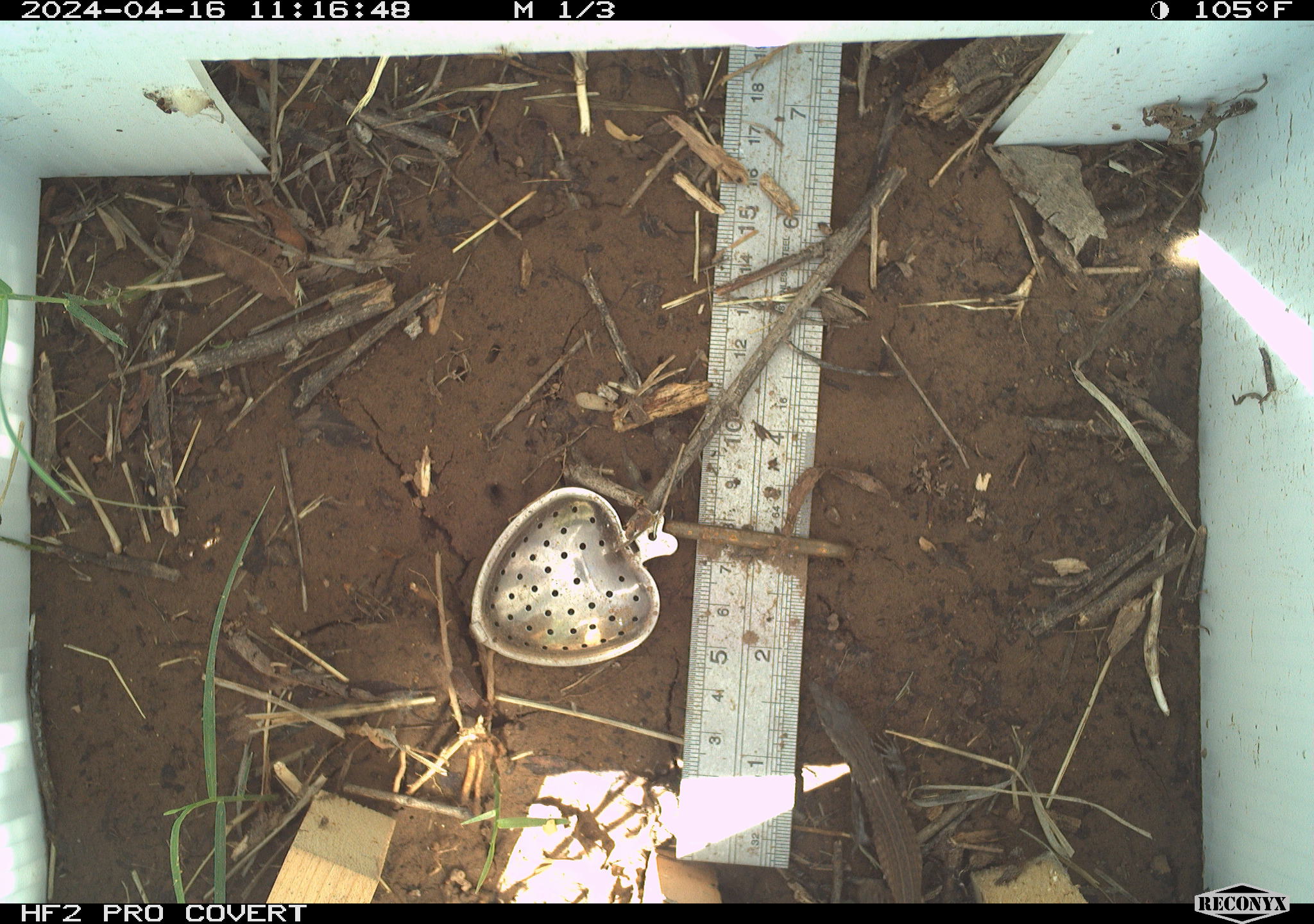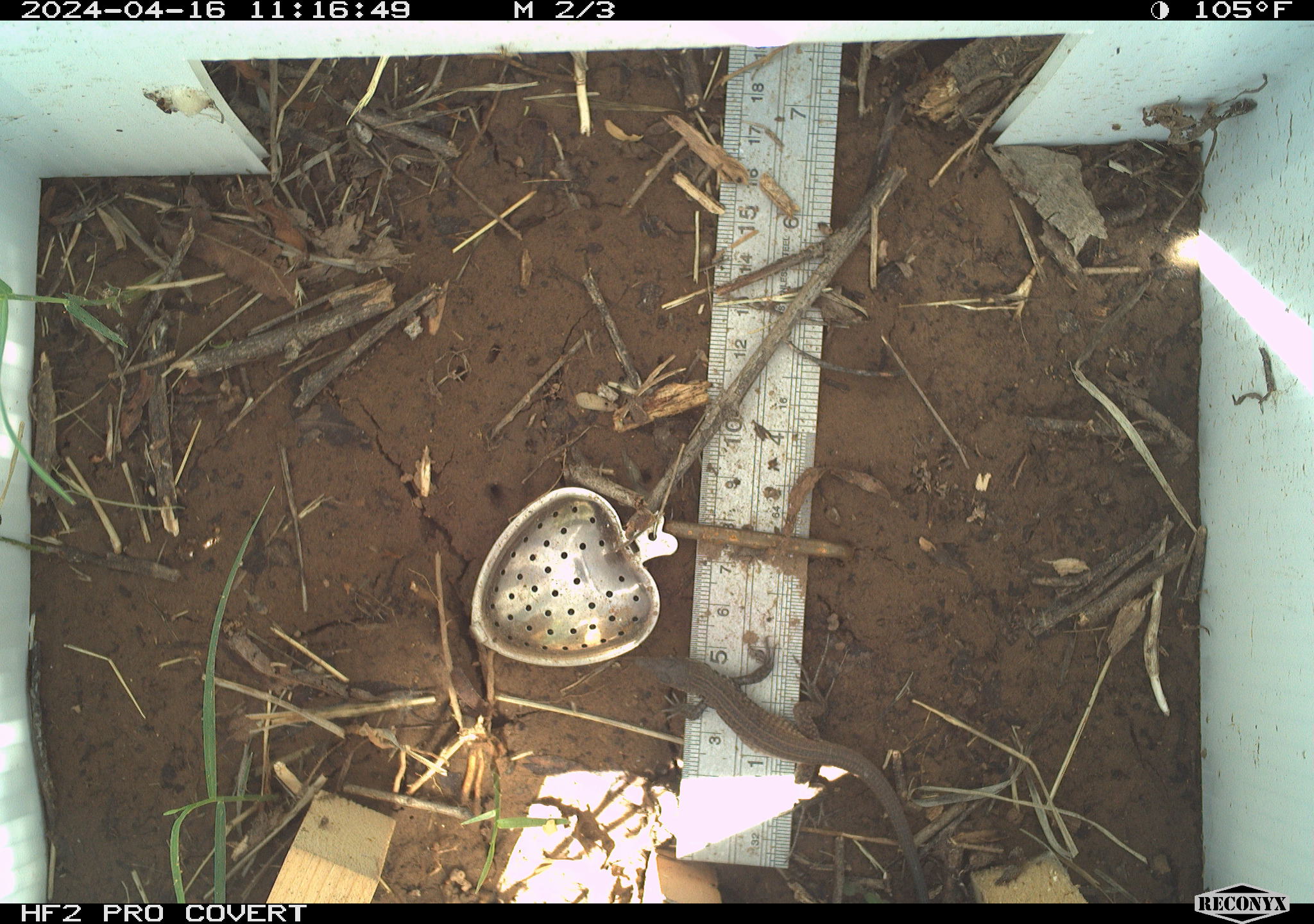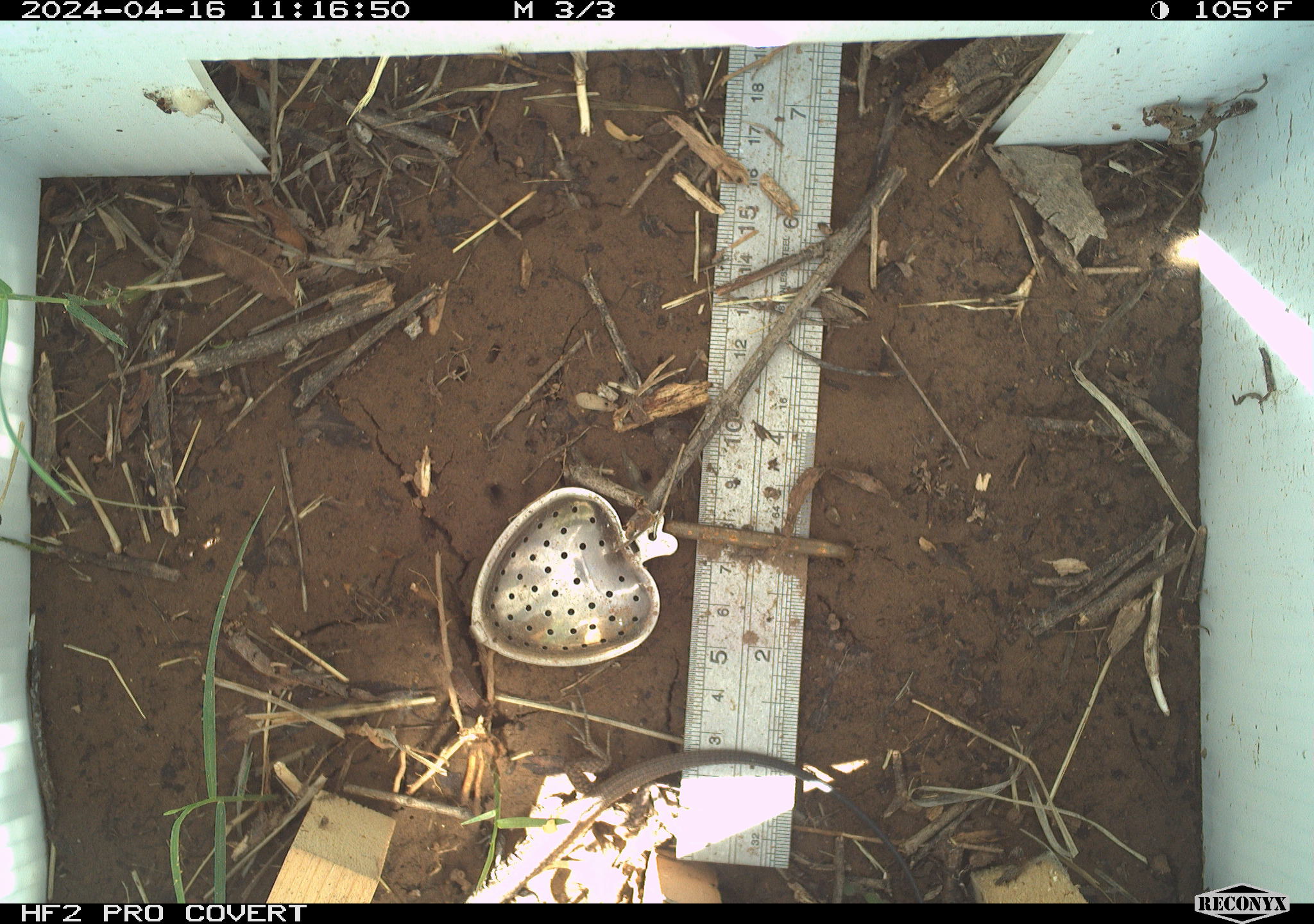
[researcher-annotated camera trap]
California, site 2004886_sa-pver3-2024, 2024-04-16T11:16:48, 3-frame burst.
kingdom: Animalia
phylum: Chordata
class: Reptilia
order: Squamata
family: Teiidae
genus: Aspidoscelis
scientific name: Aspidoscelis tigris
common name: western whiptail